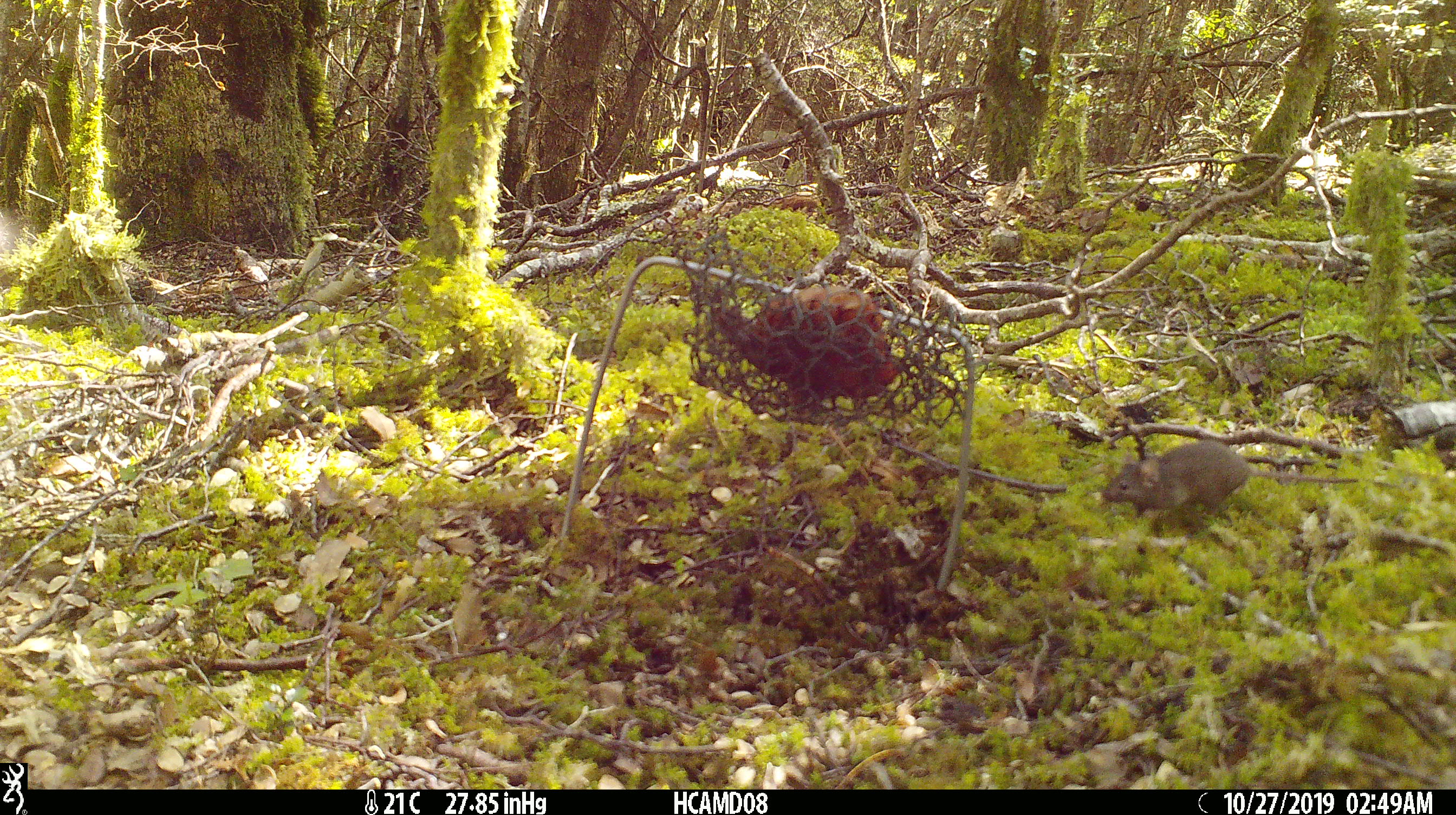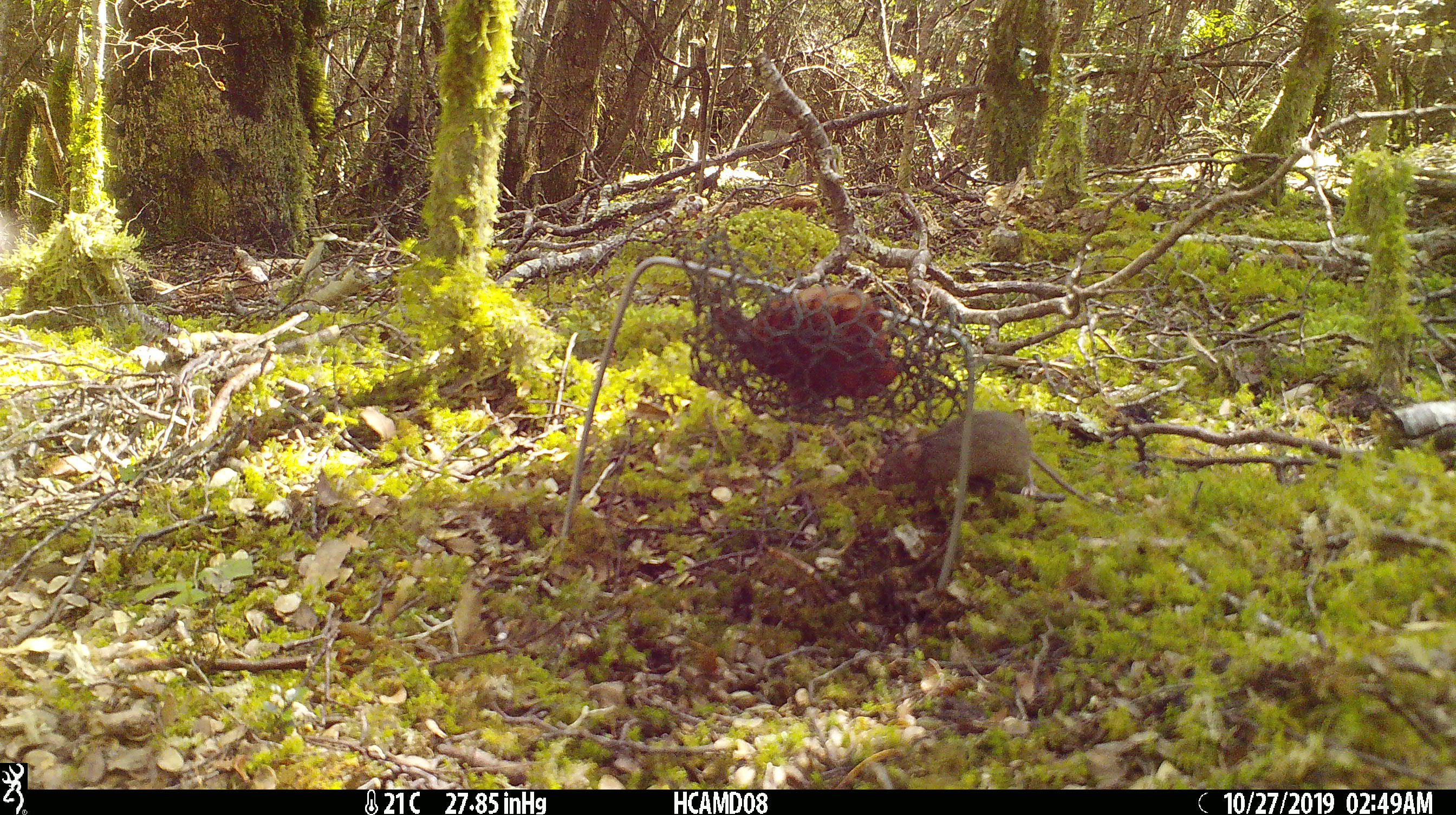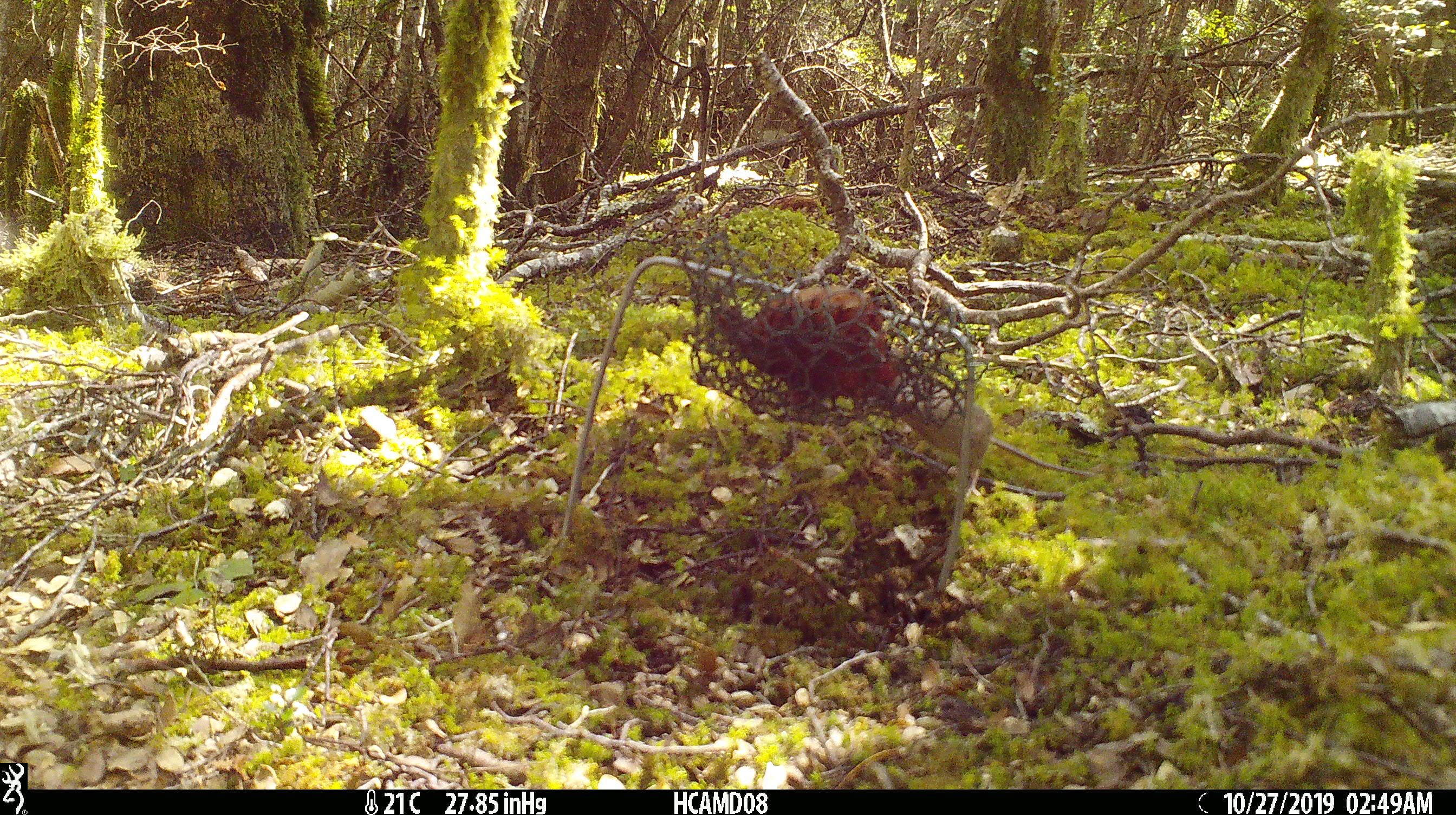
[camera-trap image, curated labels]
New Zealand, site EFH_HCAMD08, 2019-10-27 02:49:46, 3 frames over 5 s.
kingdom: Animalia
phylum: Chordata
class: Mammalia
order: Rodentia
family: Muridae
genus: Mus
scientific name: Mus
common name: mouse